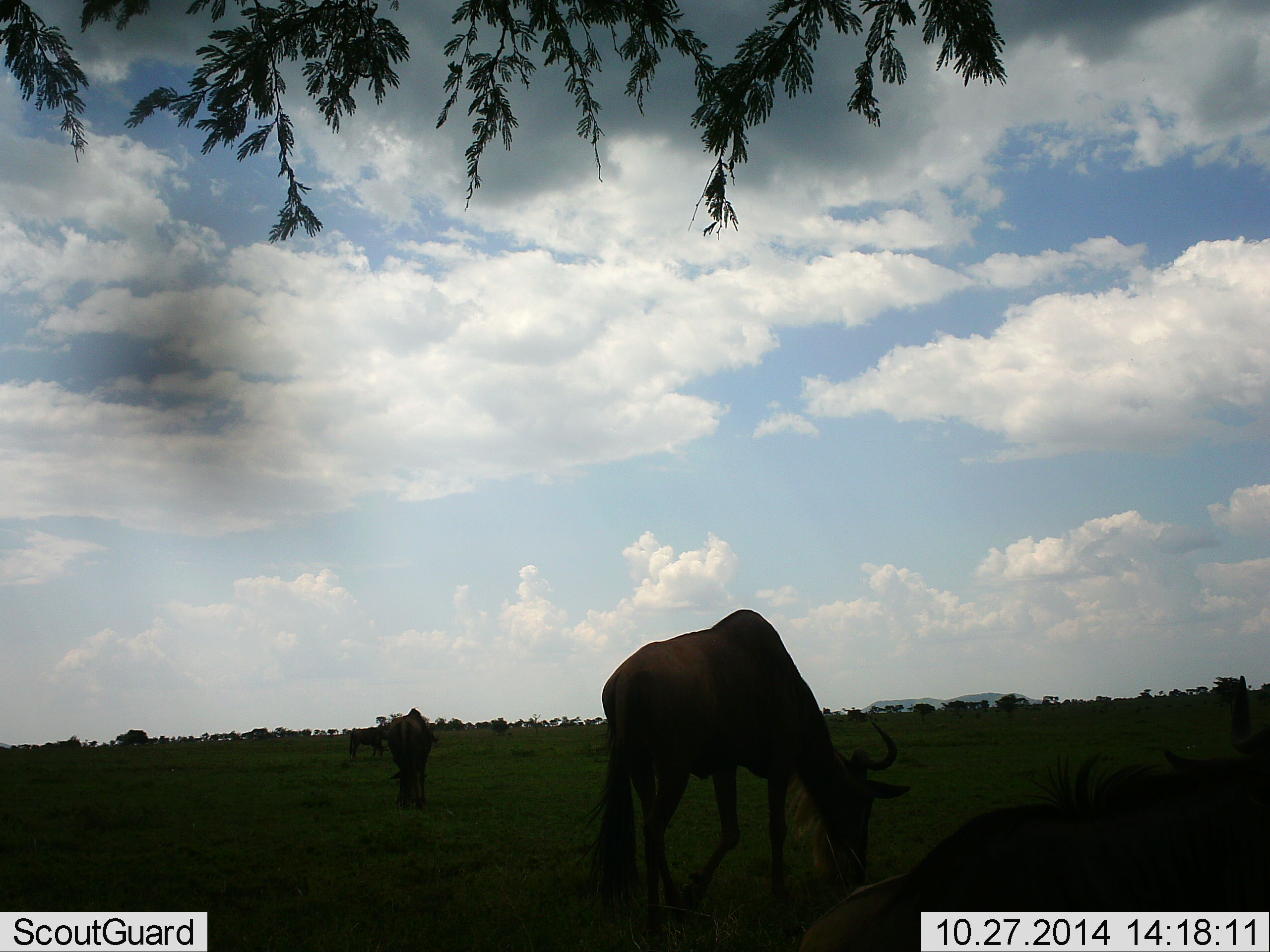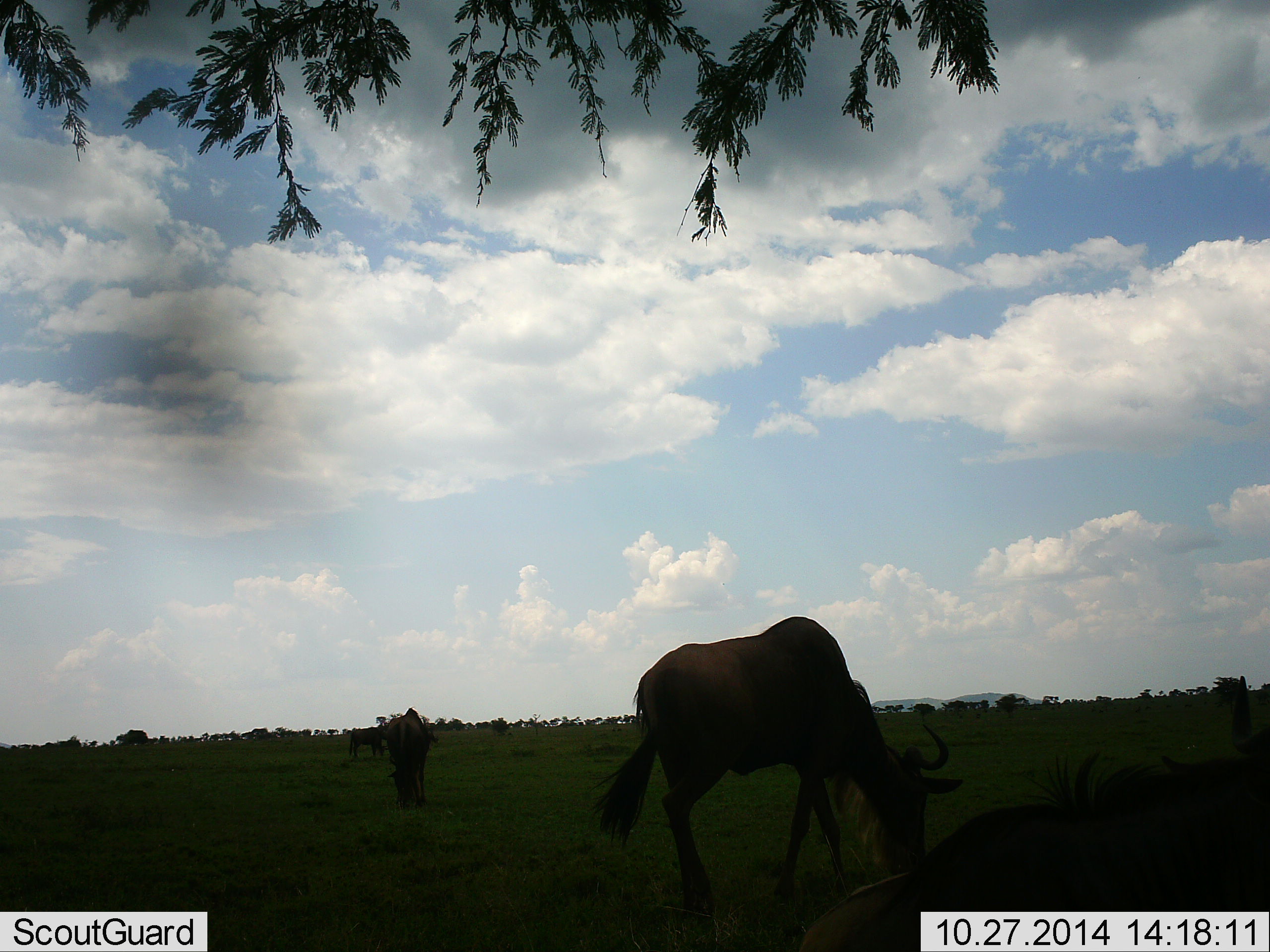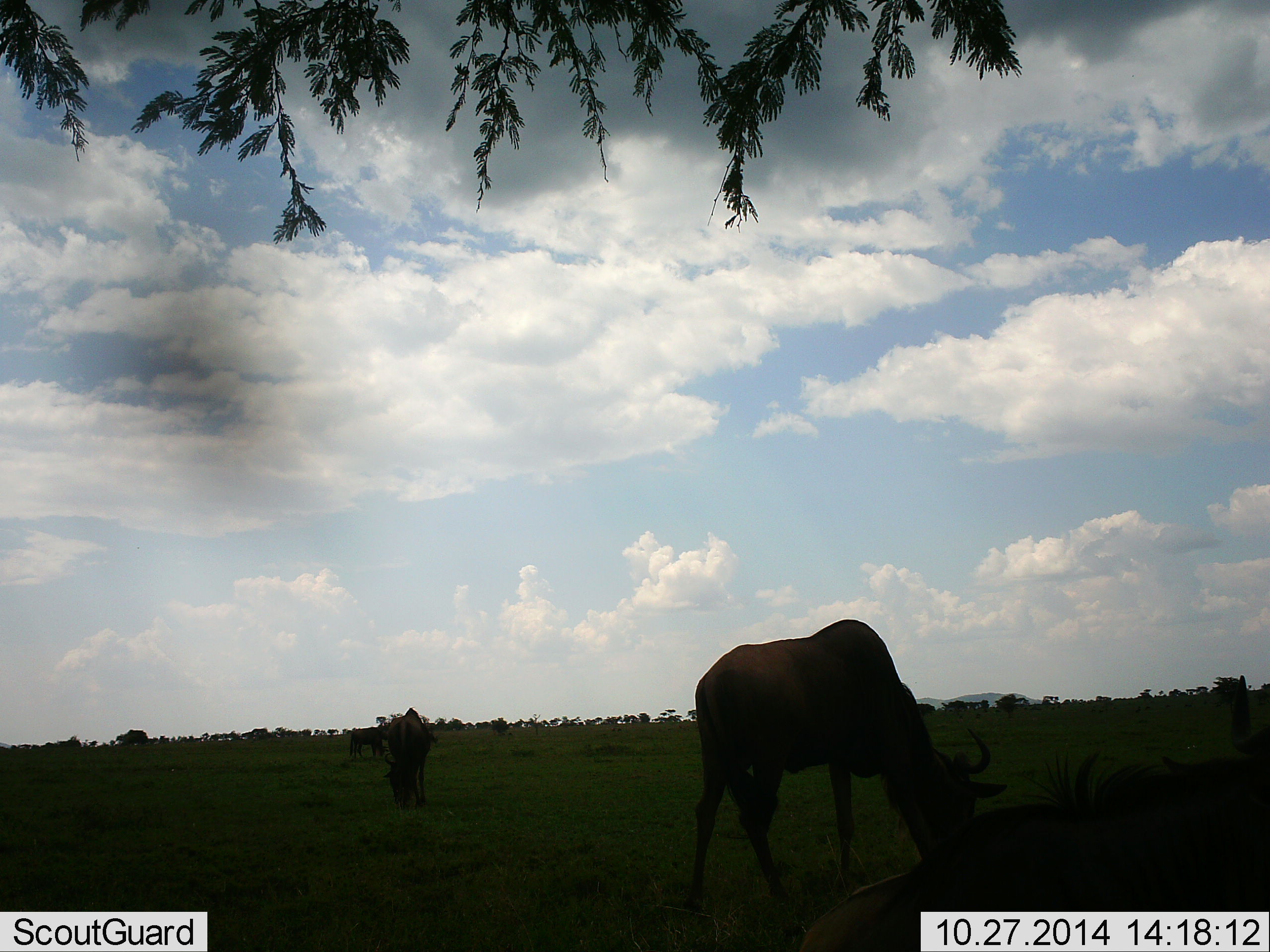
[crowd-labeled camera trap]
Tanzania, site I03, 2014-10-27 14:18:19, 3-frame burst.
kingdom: Animalia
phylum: Chordata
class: Mammalia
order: Artiodactyla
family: Bovidae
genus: Connochaetes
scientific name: Connochaetes taurinus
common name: blue wildebeest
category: wildebeest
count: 4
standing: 50%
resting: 30%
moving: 50%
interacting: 10%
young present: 0%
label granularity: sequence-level